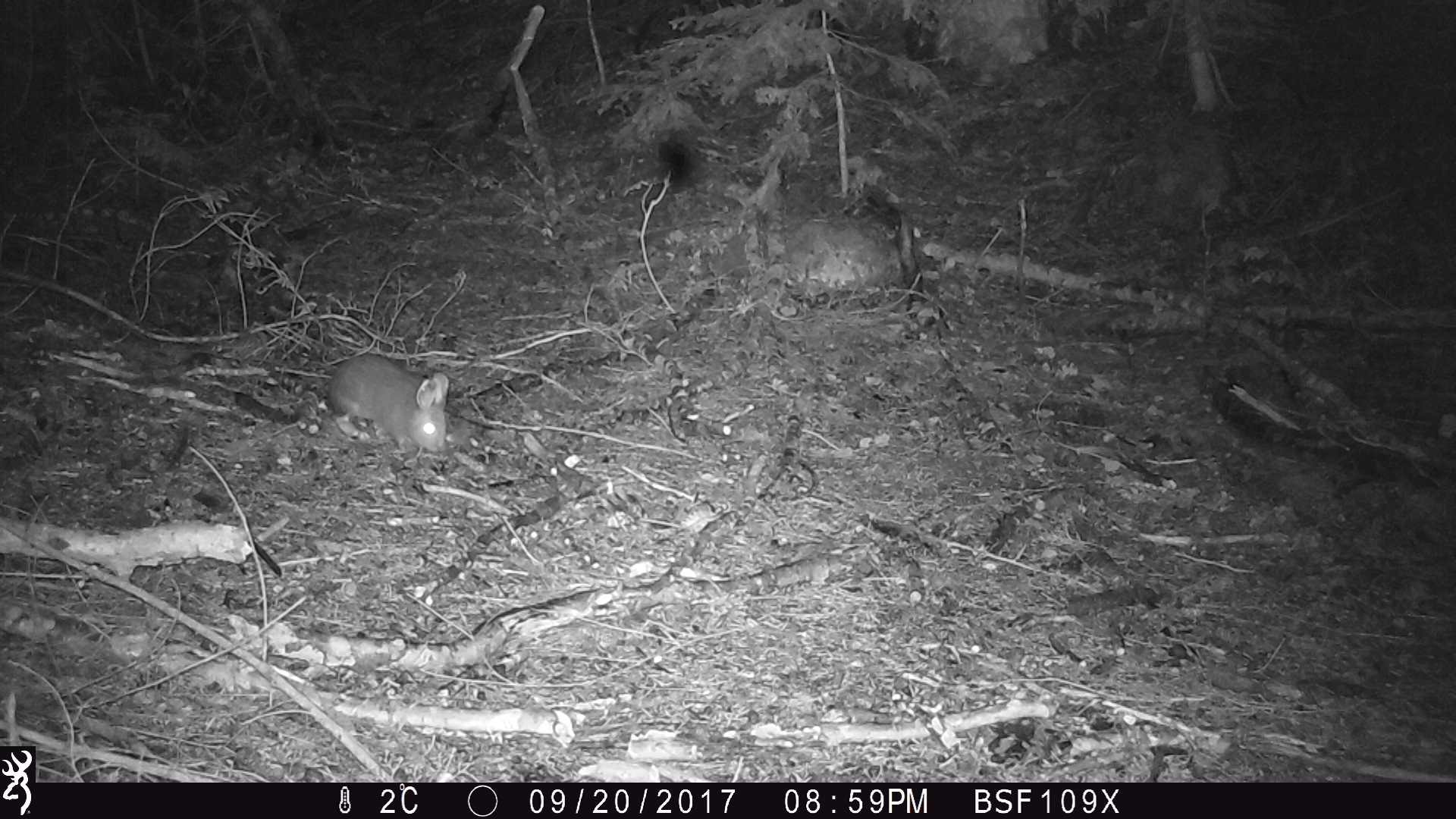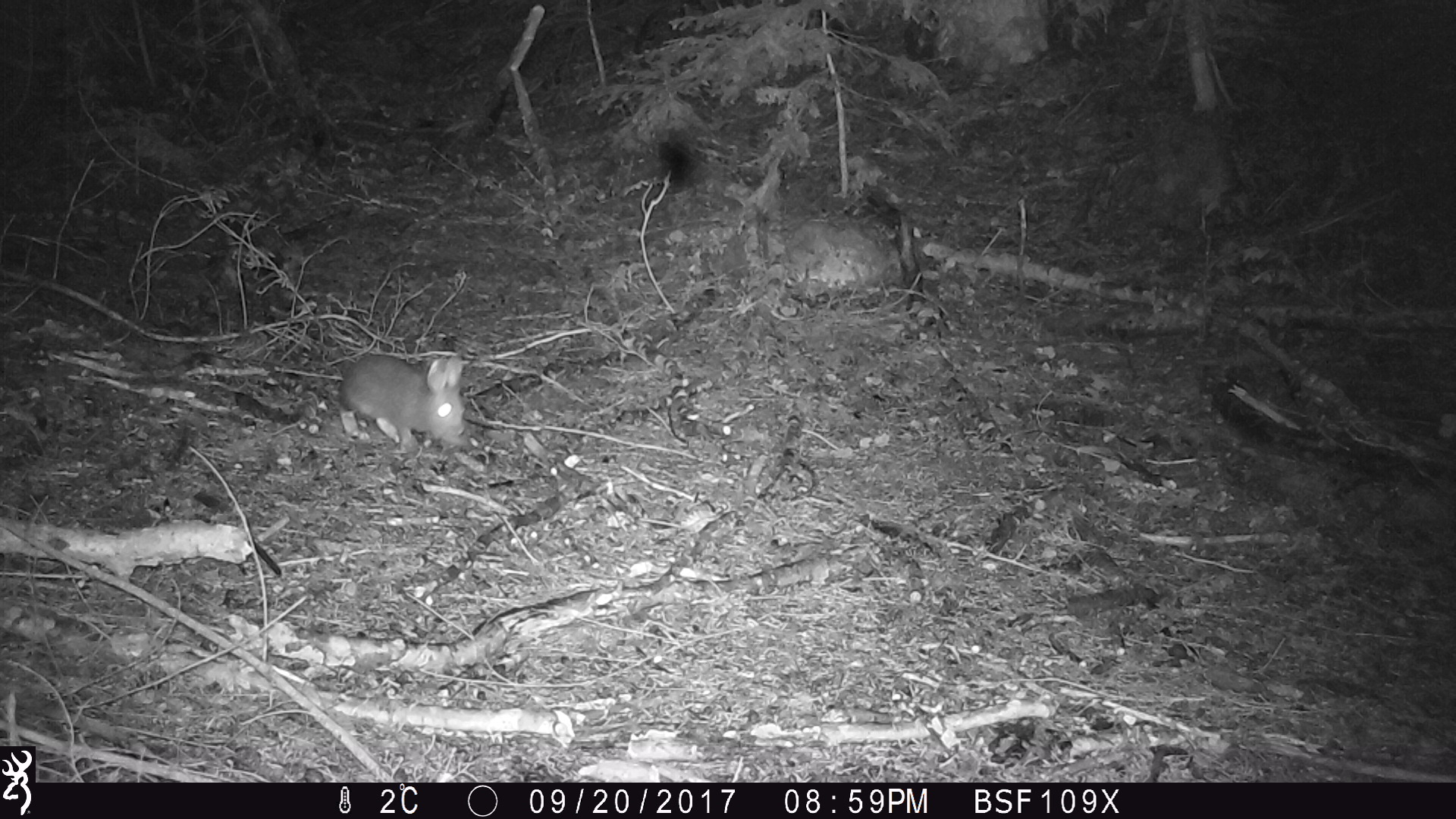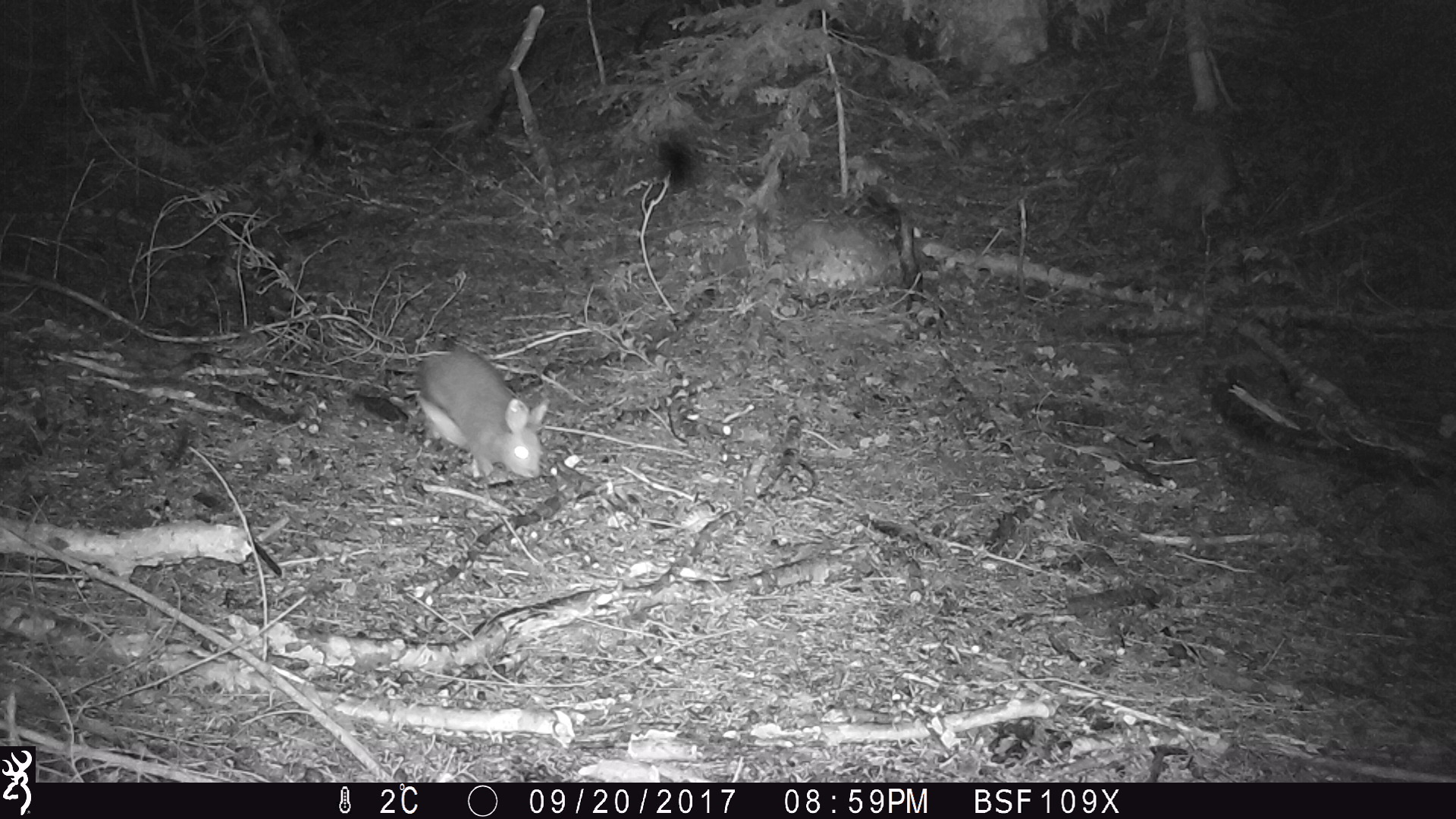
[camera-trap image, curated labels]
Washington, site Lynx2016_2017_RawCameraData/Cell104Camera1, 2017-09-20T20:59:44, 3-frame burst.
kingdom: Animalia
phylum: Chordata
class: Mammalia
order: Lagomorpha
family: Leporidae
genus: Lepus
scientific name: Lepus americanus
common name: snowshoe hare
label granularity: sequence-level